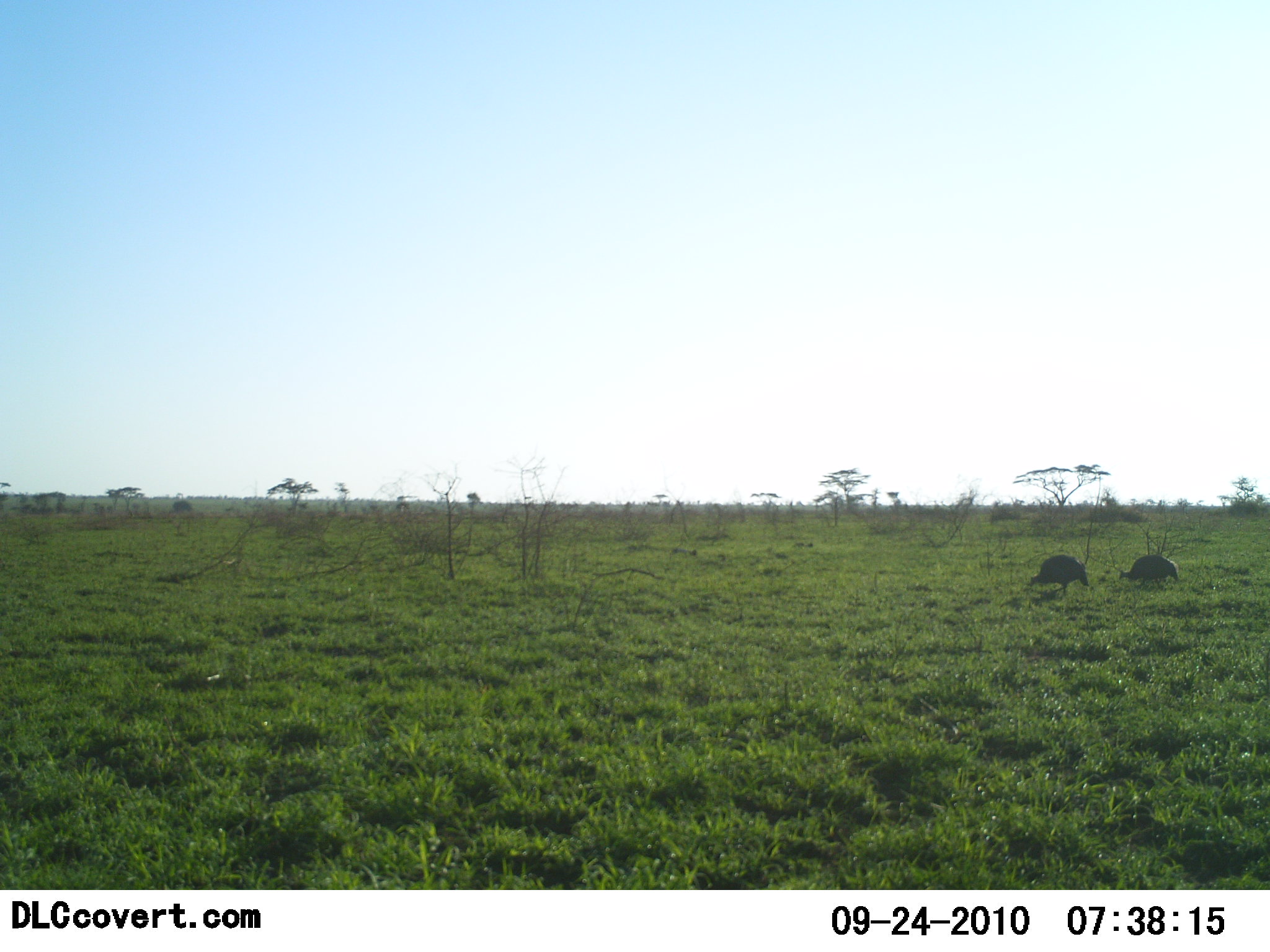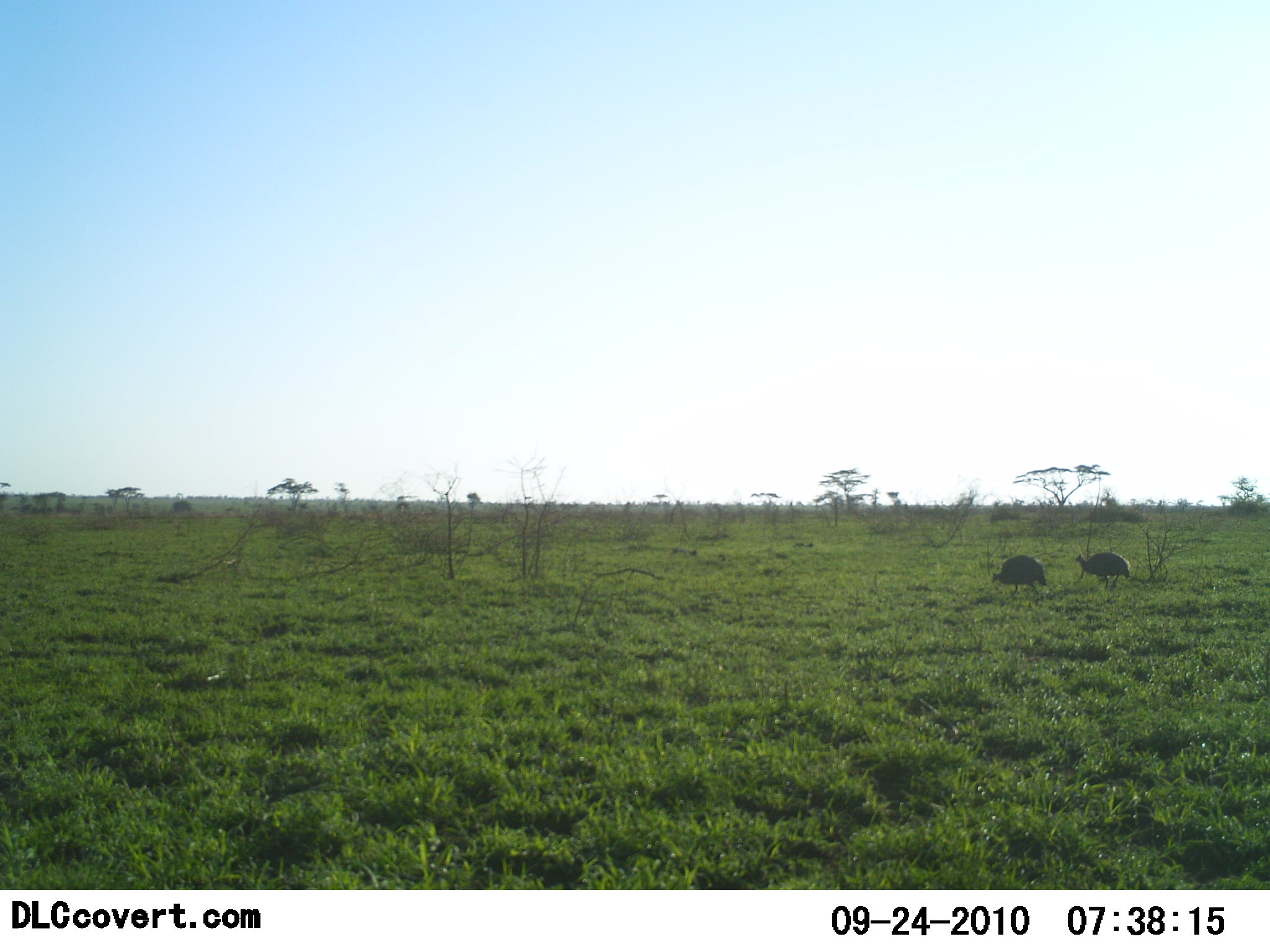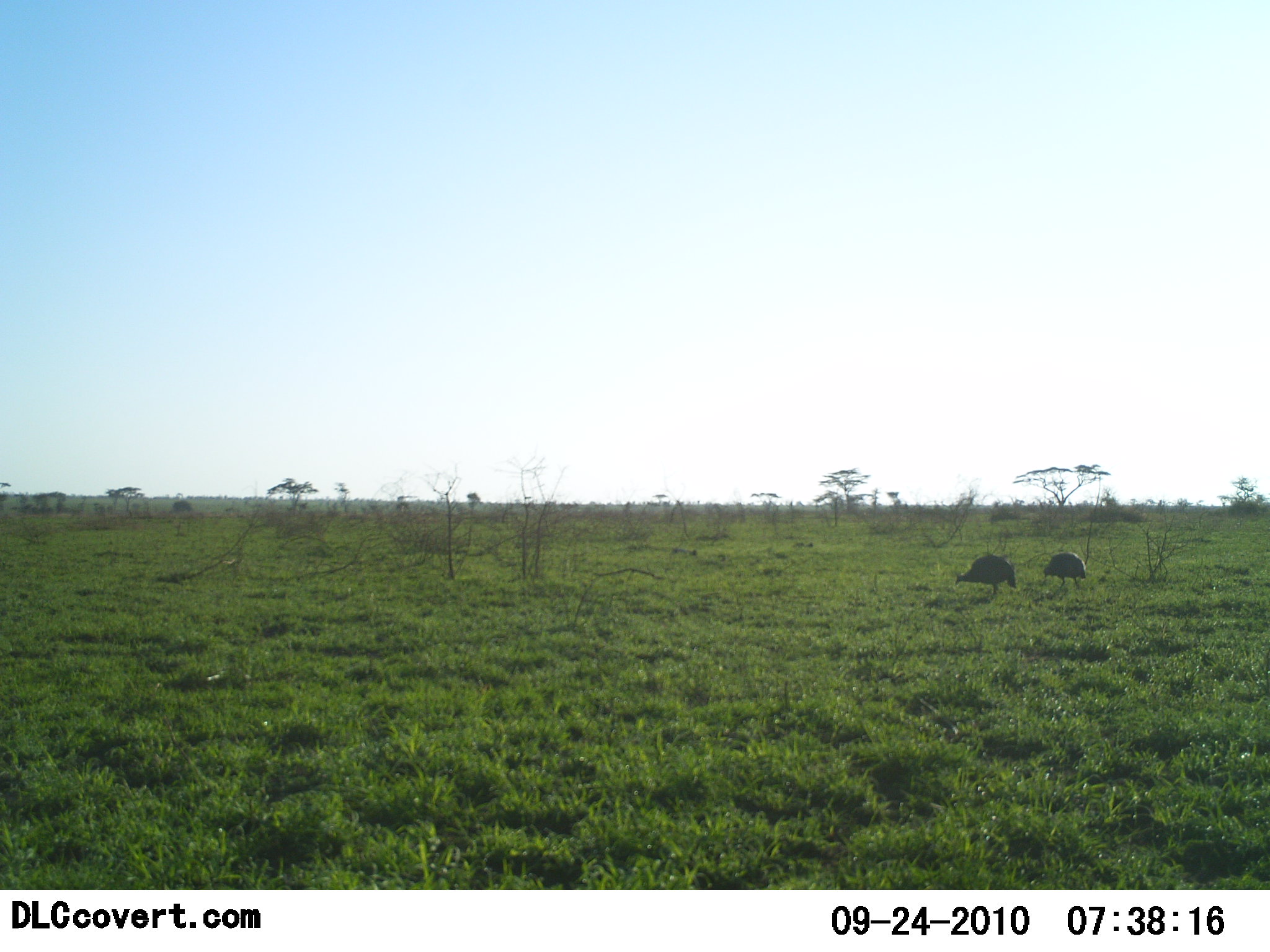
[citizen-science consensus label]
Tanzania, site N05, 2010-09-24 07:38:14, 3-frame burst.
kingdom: Animalia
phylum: Chordata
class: Aves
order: Galliformes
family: Numididae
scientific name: Numididae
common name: guinea fowl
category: guineafowl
Guineafowl (guinea fowl) (Numididae), count 2. Behavior (volunteer vote fractions): standing 6%, resting 0%, moving 94%, interacting 0%. Young present (vote fraction): 0%. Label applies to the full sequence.